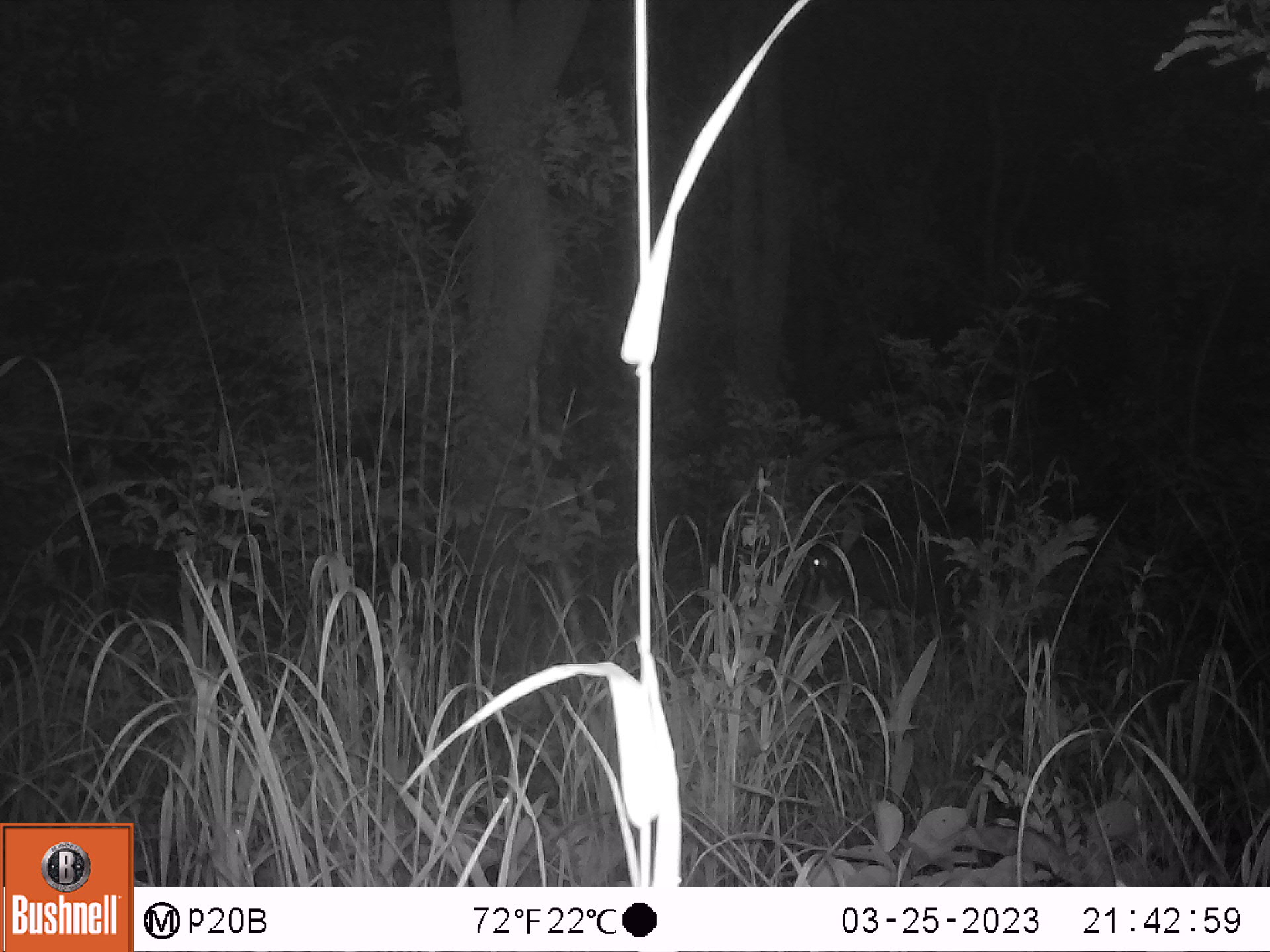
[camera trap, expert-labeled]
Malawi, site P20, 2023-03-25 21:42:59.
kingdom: Animalia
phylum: Chordata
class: Mammalia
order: Artiodactyla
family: Suidae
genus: Potamochoerus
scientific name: Potamochoerus larvatus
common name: bushpig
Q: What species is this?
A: Bushpig (Potamochoerus larvatus).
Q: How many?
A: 1.